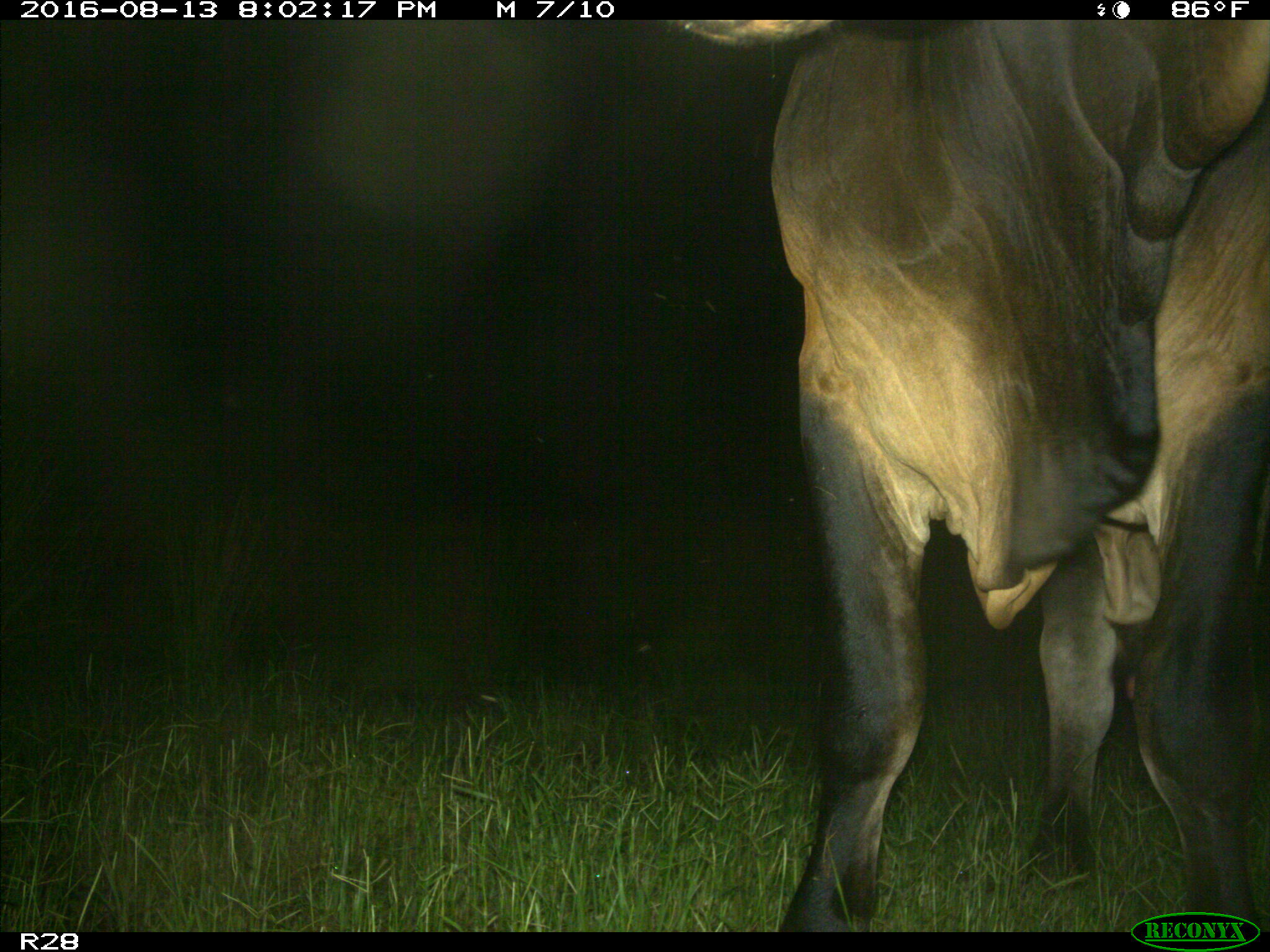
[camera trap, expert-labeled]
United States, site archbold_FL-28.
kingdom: Animalia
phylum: Chordata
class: Mammalia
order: Artiodactyla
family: Bovidae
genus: Bos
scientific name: Bos taurus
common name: domestic cow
Bos taurus (domestic cow).